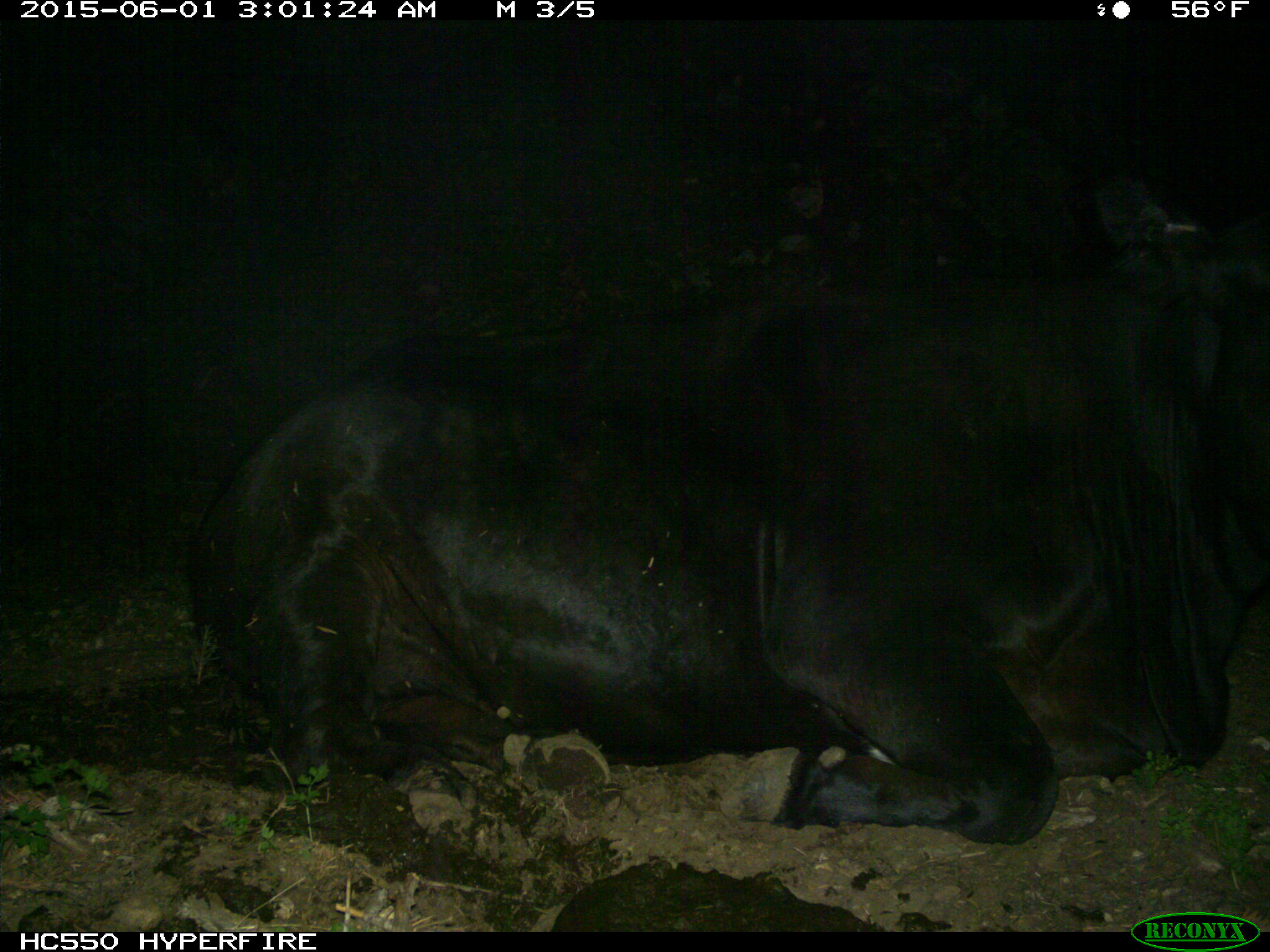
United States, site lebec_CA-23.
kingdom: Animalia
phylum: Chordata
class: Mammalia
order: Artiodactyla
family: Bovidae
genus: Bos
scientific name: Bos taurus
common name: domestic cow